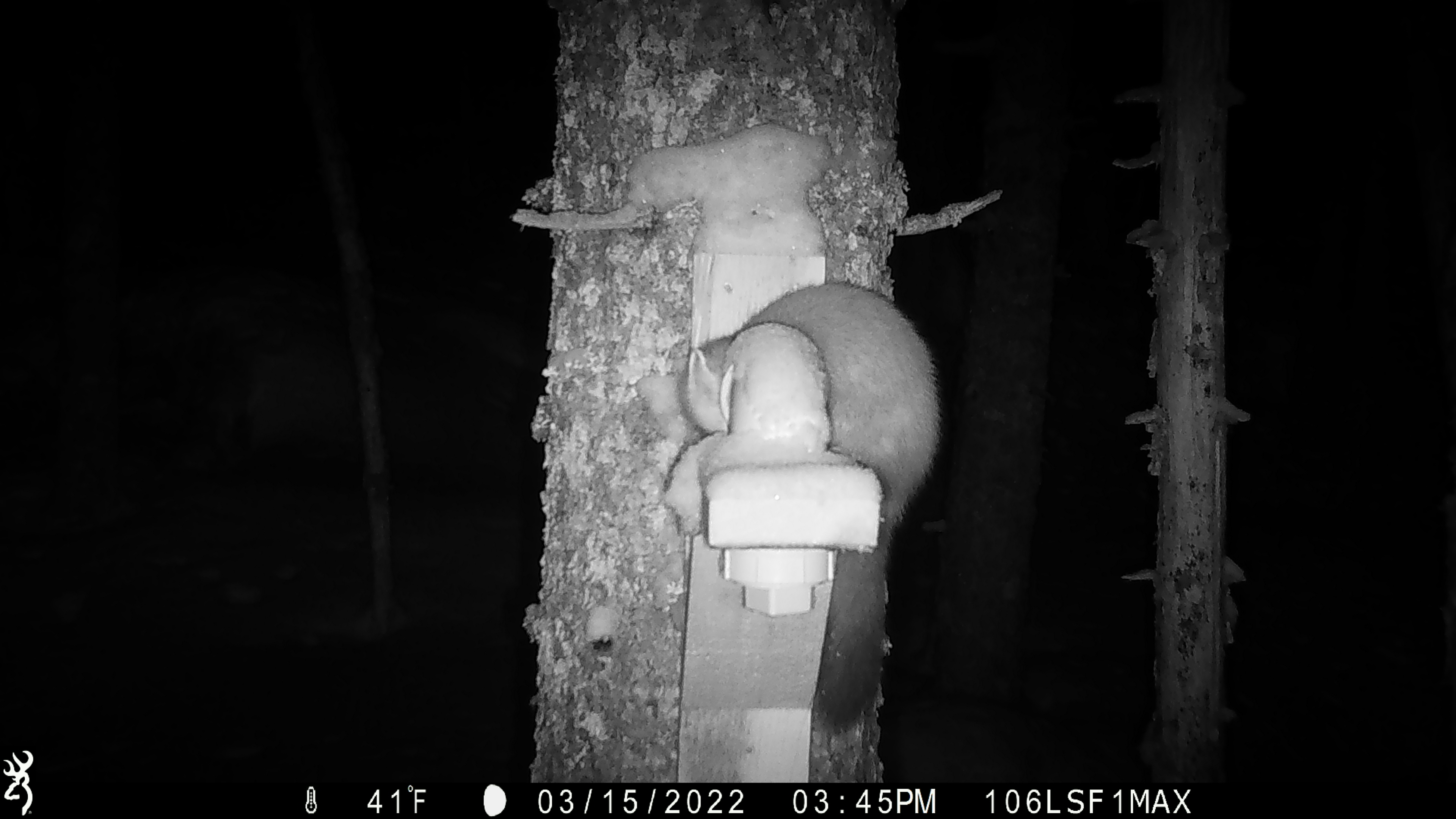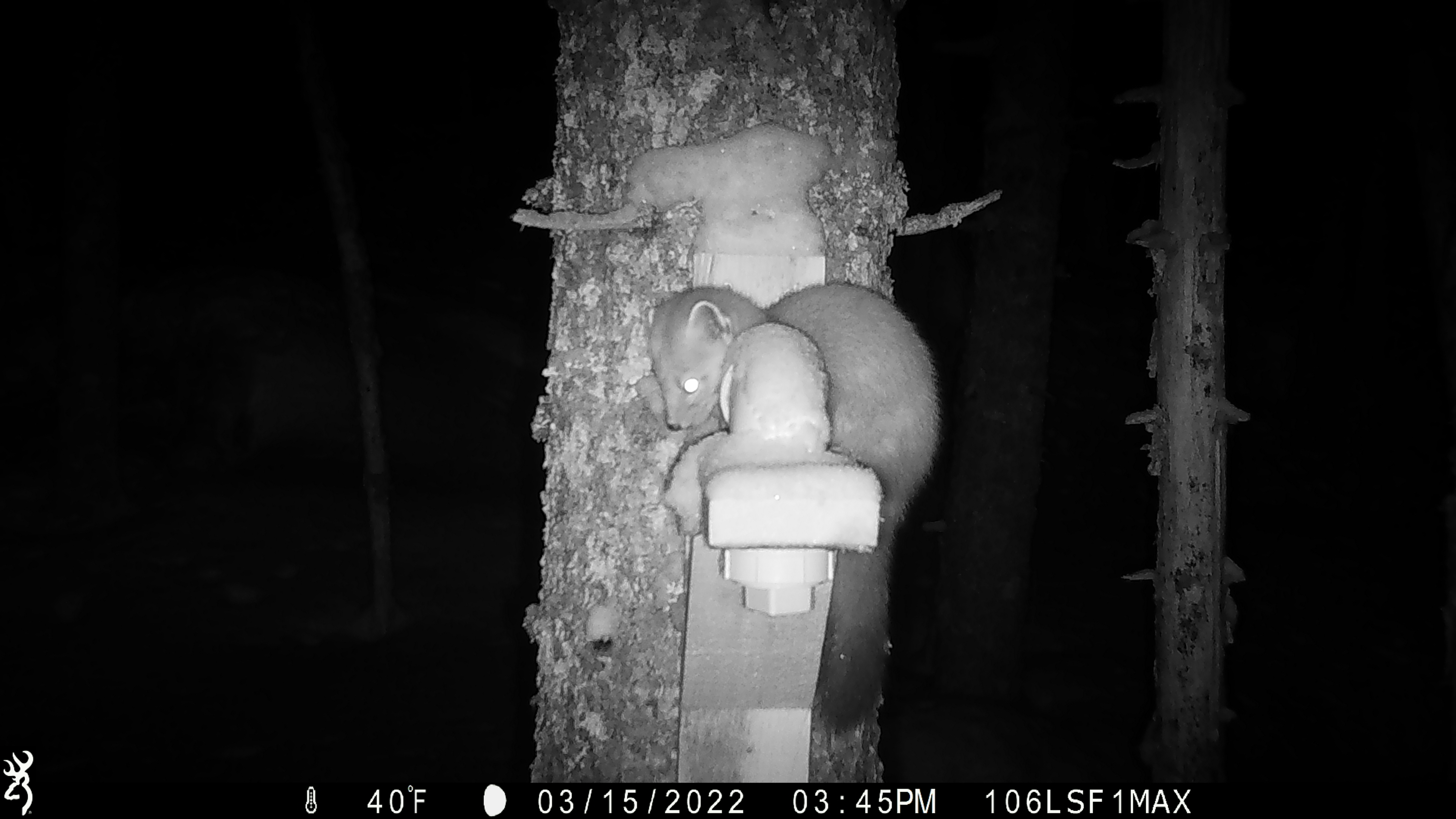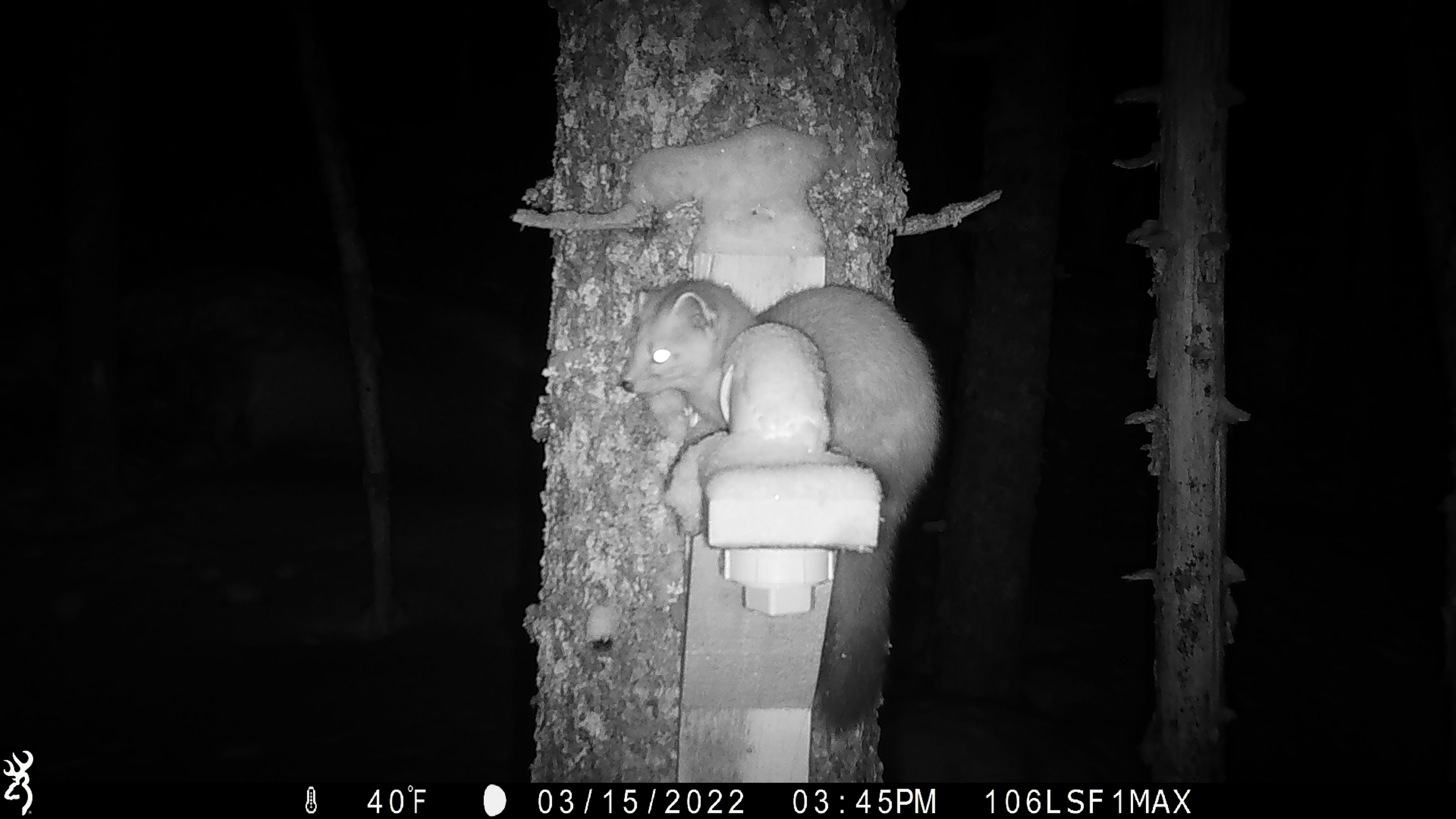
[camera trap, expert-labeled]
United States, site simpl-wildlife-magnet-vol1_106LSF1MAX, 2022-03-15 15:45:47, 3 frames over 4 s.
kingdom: Animalia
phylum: Chordata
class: Mammalia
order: Carnivora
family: Mustelidae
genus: Martes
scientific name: Martes americana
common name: american marten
American marten (Martes americana).